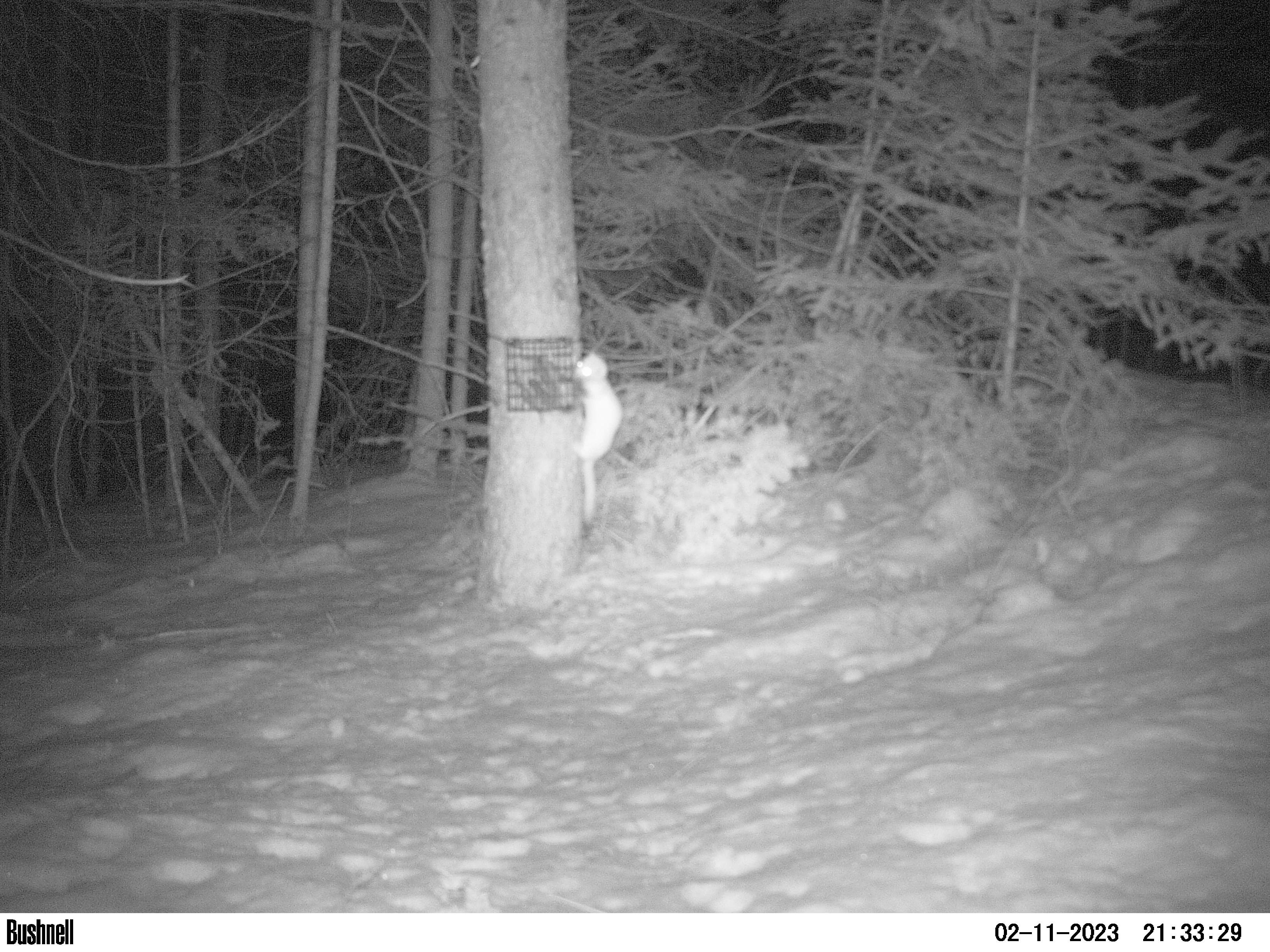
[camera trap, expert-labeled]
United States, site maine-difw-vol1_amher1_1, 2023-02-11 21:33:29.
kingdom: Animalia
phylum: Chordata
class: Mammalia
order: Carnivora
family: Mustelidae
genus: Neogale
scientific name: Neogale frenata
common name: long-tailed weasel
Long-tailed weasel (Neogale frenata).